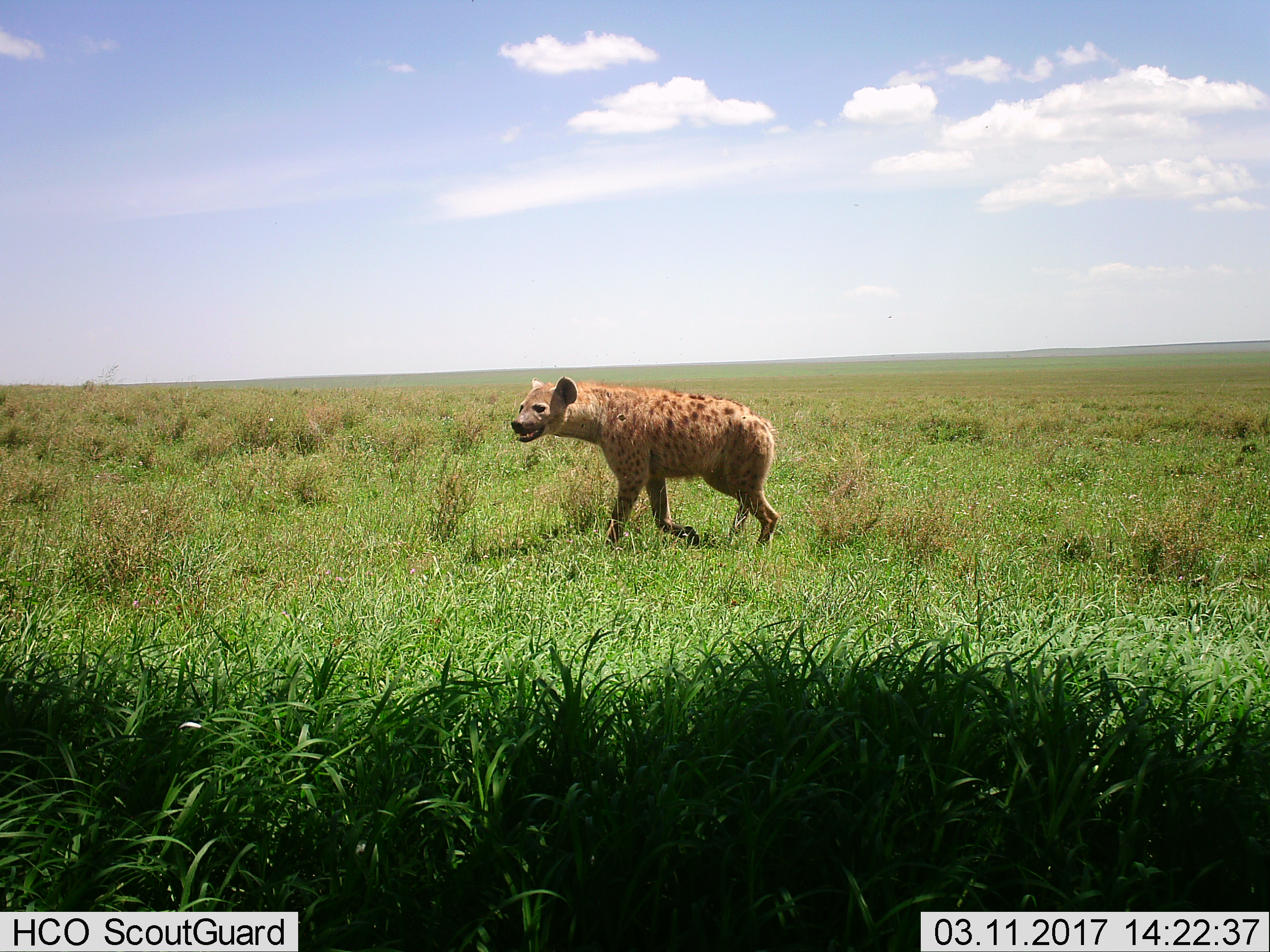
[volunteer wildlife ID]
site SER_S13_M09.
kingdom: Animalia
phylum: Chordata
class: Mammalia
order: Carnivora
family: Hyaenidae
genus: Crocuta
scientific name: Crocuta crocuta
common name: spotted hyena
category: hyenaspotted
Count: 1.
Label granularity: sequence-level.